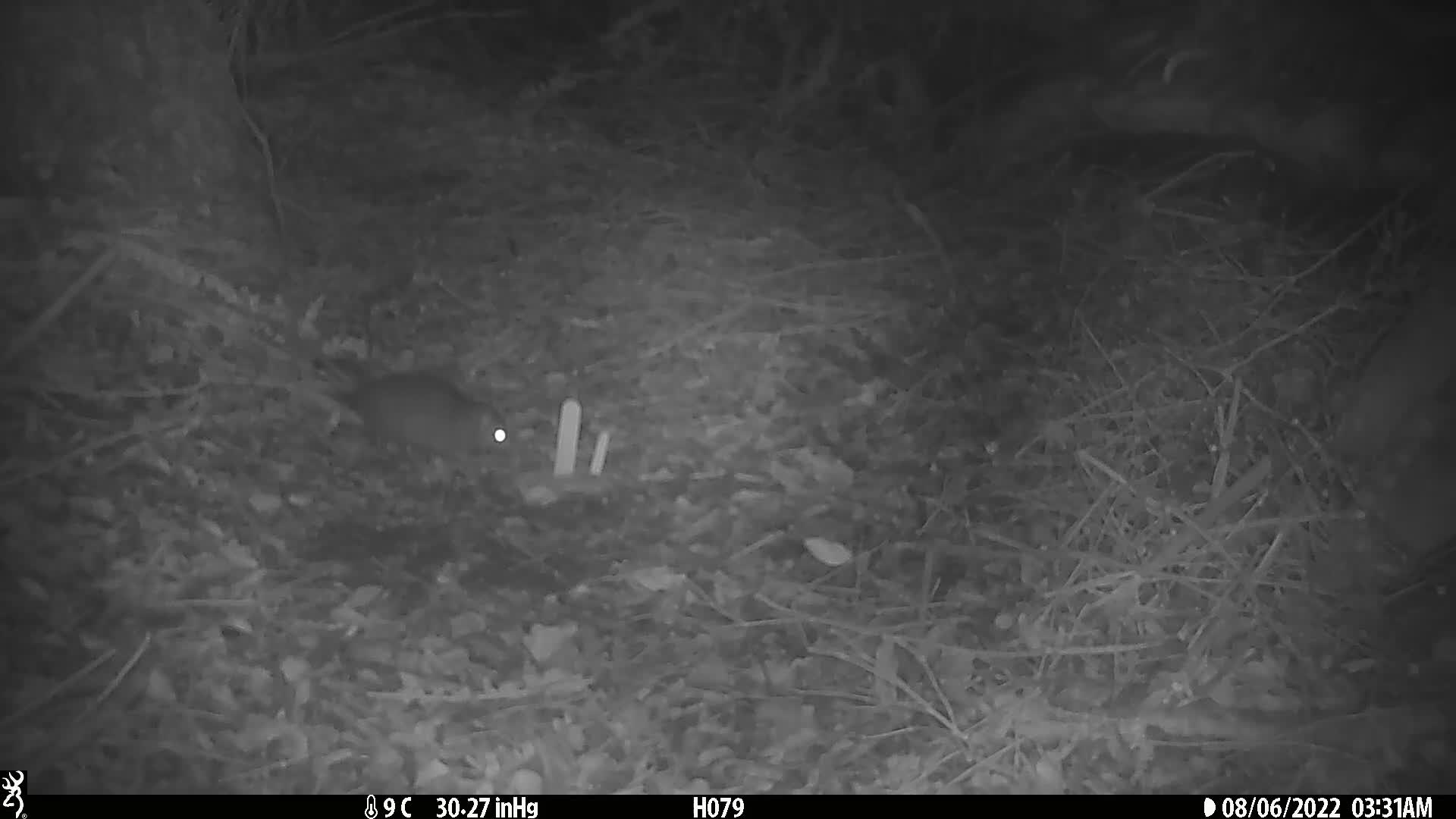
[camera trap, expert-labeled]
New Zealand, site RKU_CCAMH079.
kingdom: Animalia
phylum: Chordata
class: Mammalia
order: Rodentia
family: Muridae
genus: Rattus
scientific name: Rattus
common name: rat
Rat (Rattus).